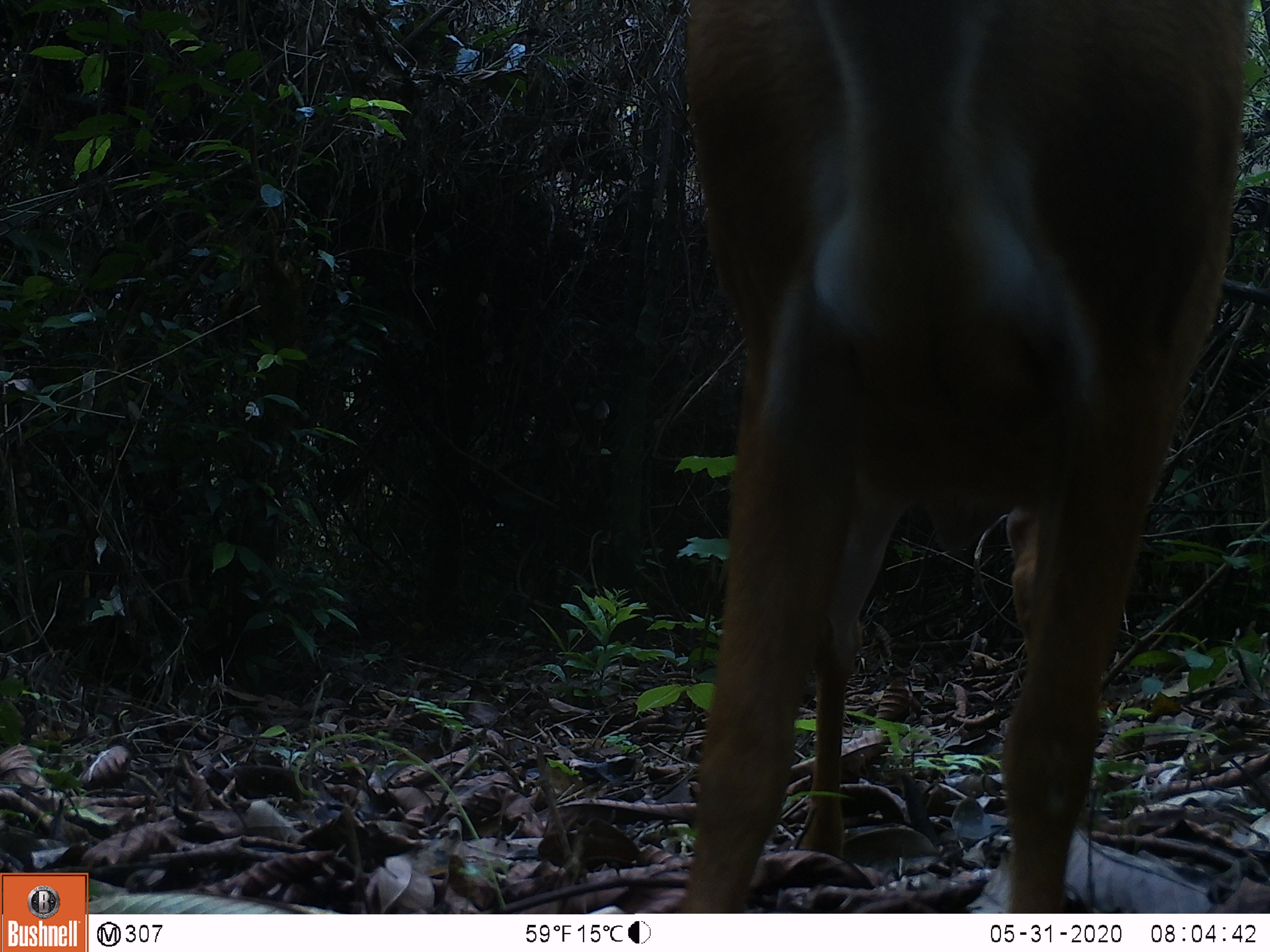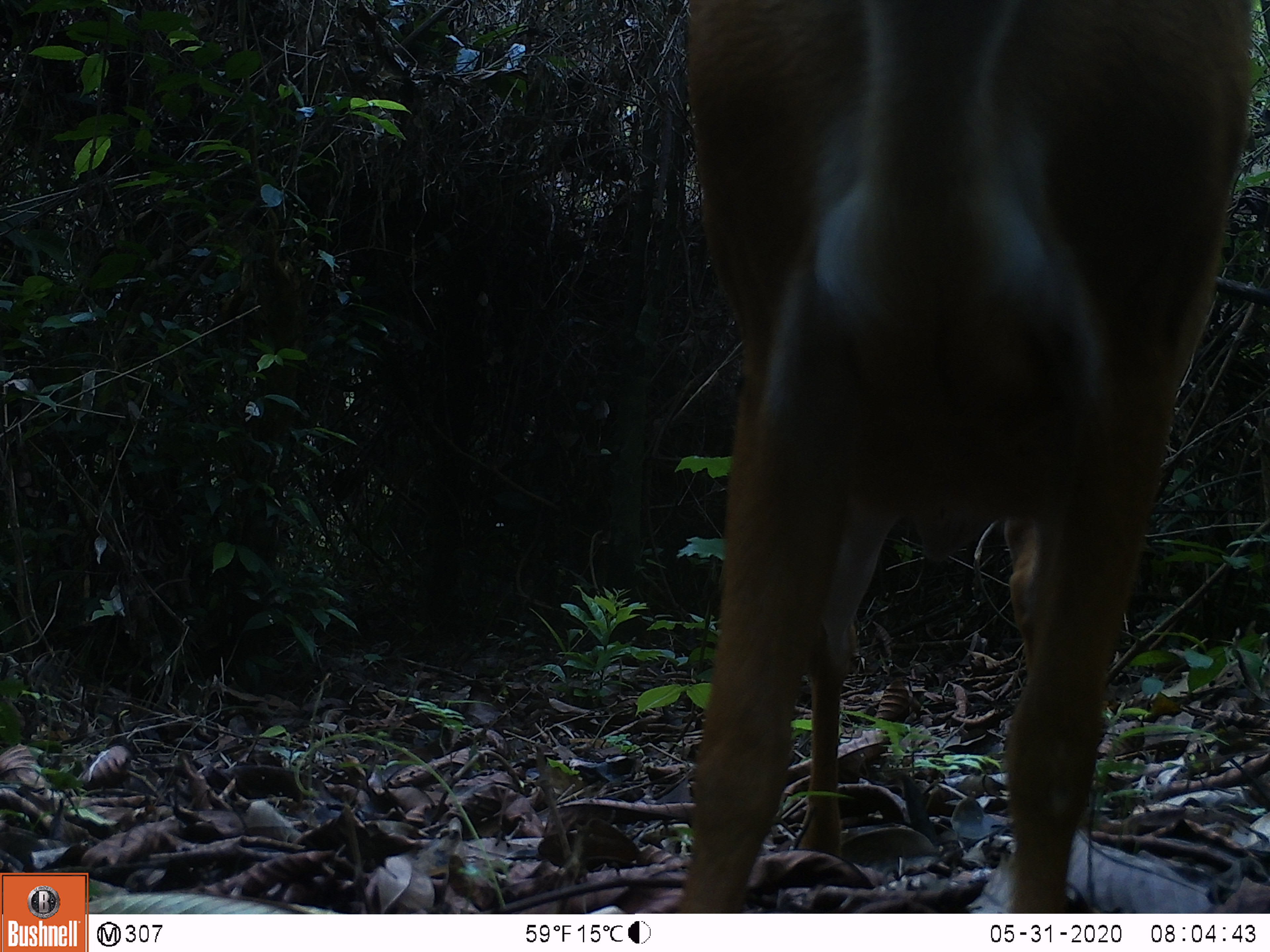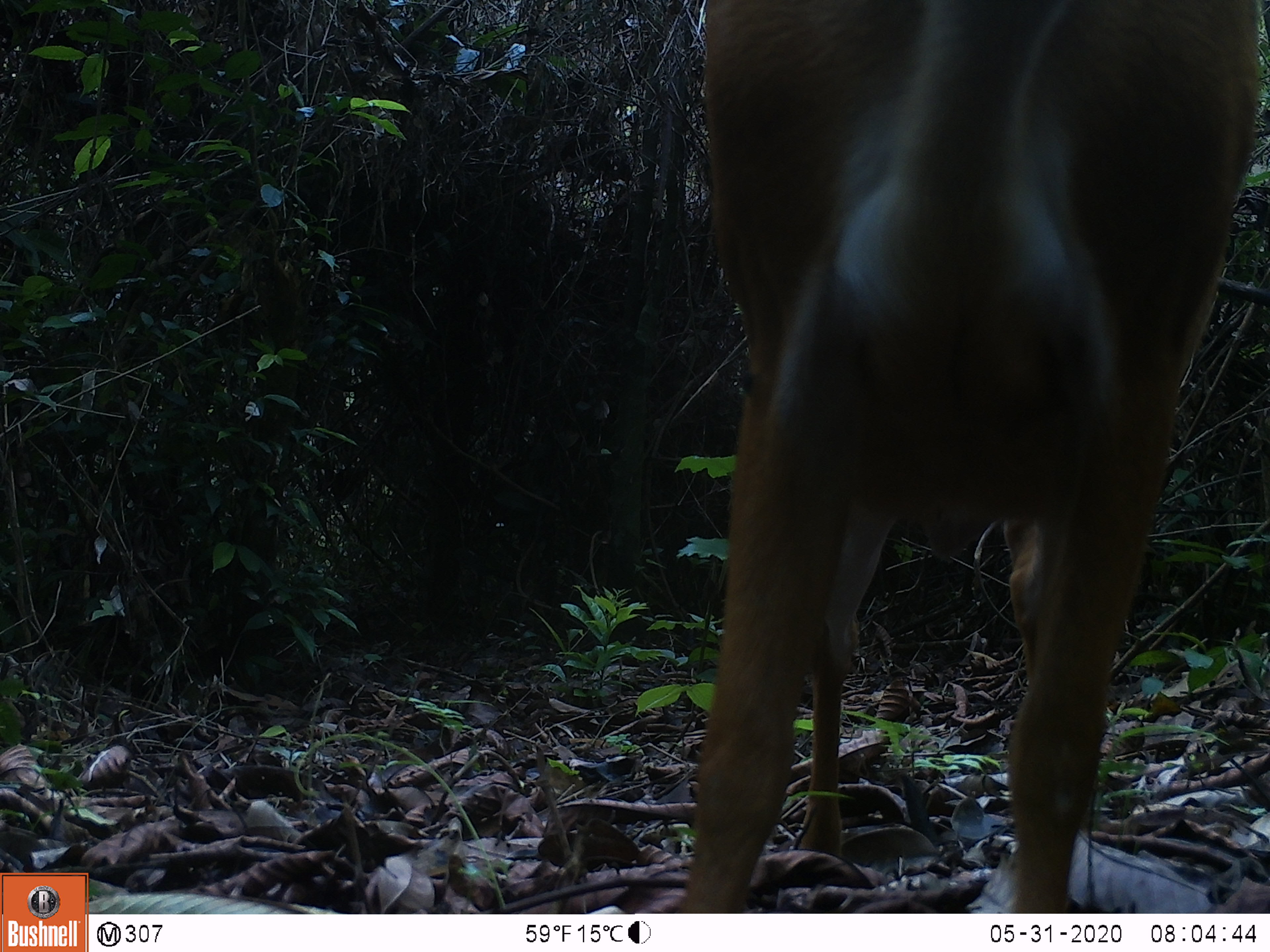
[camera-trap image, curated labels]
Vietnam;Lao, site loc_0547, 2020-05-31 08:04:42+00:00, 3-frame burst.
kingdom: Animalia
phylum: Chordata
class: Mammalia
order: Artiodactyla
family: Cervidae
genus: Muntiacus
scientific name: Muntiacus muntjak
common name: red muntjac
Red muntjac (Muntiacus muntjak). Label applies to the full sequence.